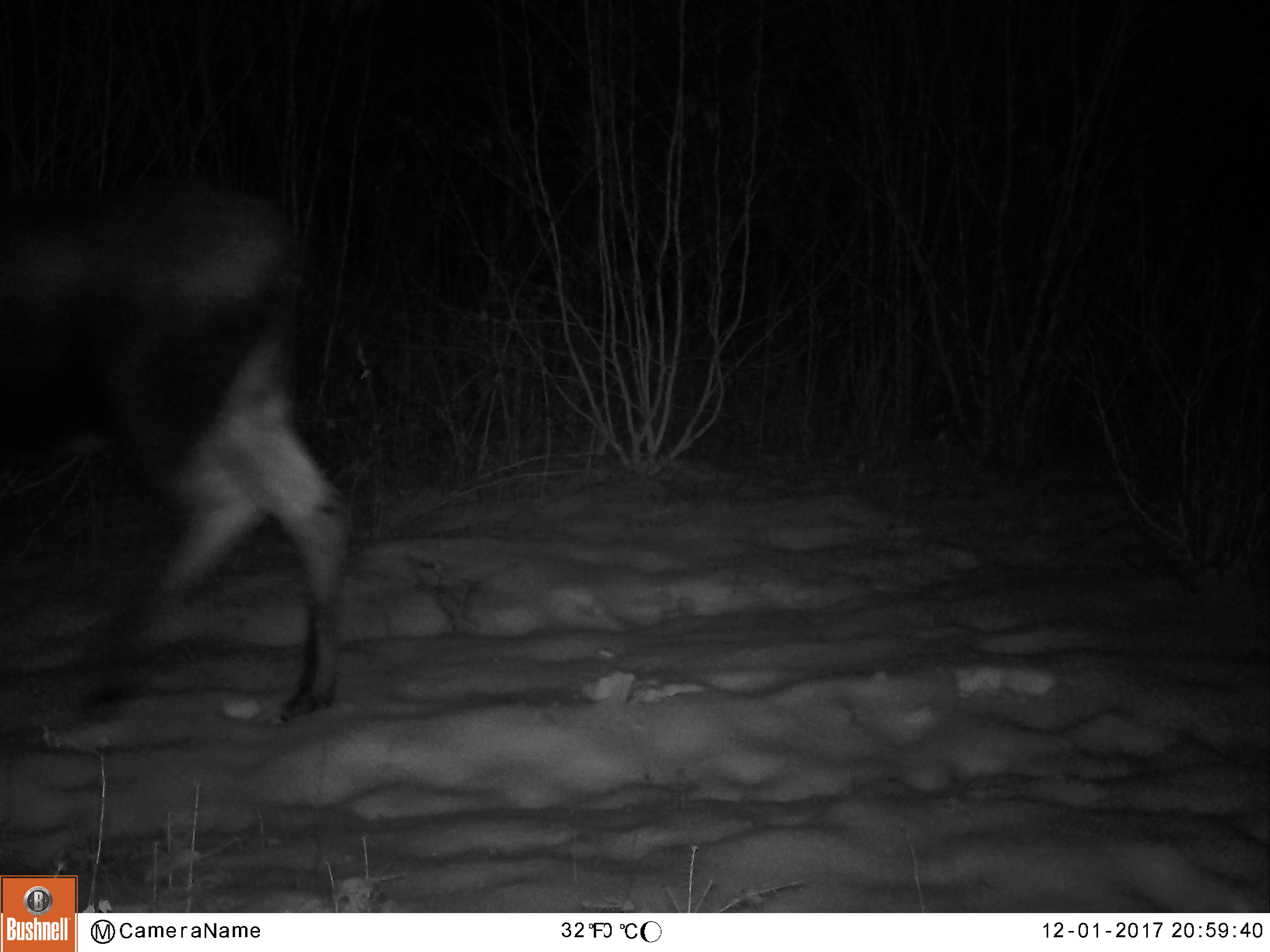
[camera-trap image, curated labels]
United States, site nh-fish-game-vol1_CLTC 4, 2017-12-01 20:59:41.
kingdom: Animalia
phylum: Chordata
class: Mammalia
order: Artiodactyla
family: Cervidae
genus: Alces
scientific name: Alces alces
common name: moose